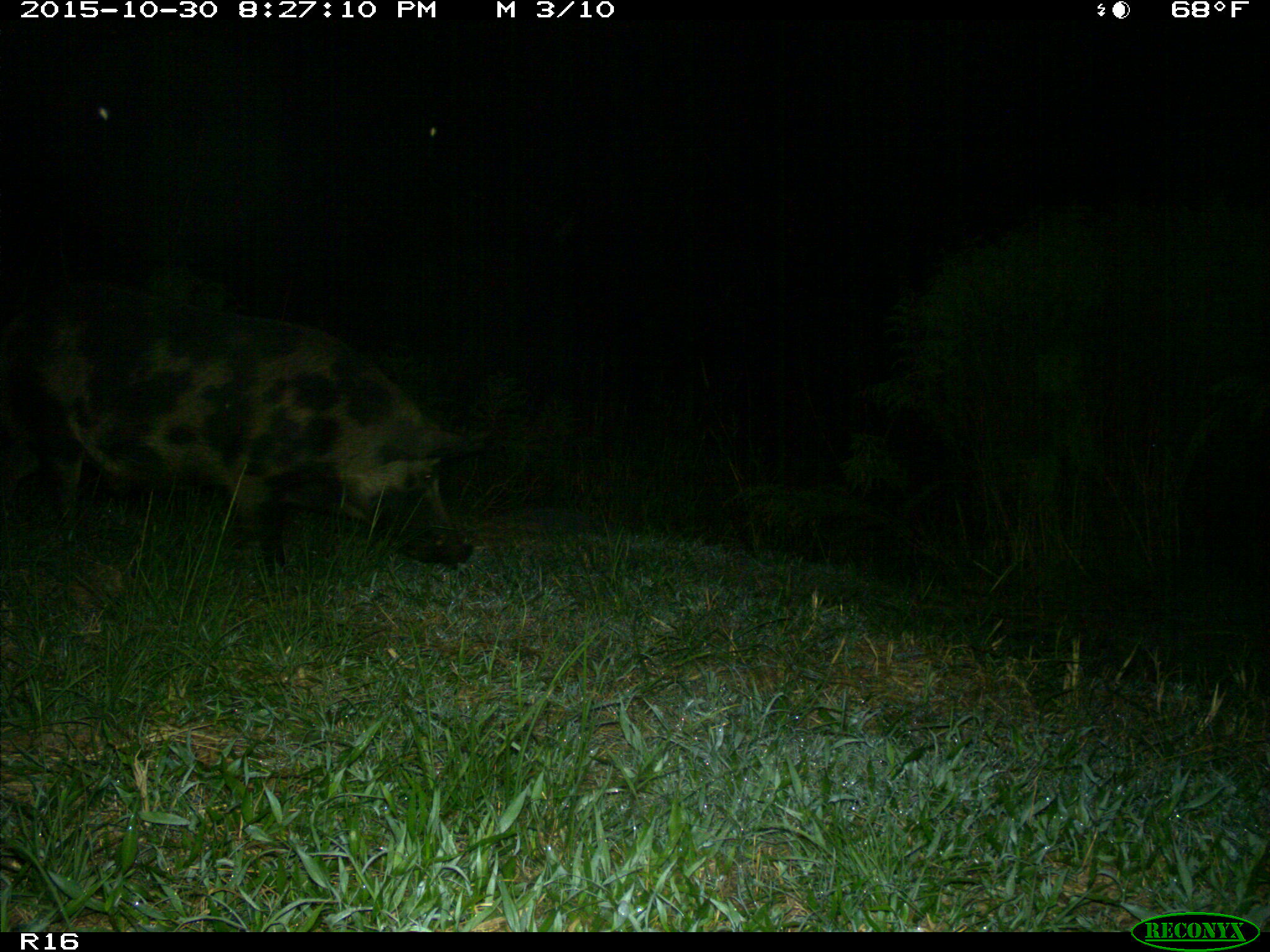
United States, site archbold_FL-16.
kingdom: Animalia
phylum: Chordata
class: Mammalia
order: Artiodactyla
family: Suidae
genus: Sus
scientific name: Sus scrofa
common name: wild boar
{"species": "Sus scrofa (wild boar)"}